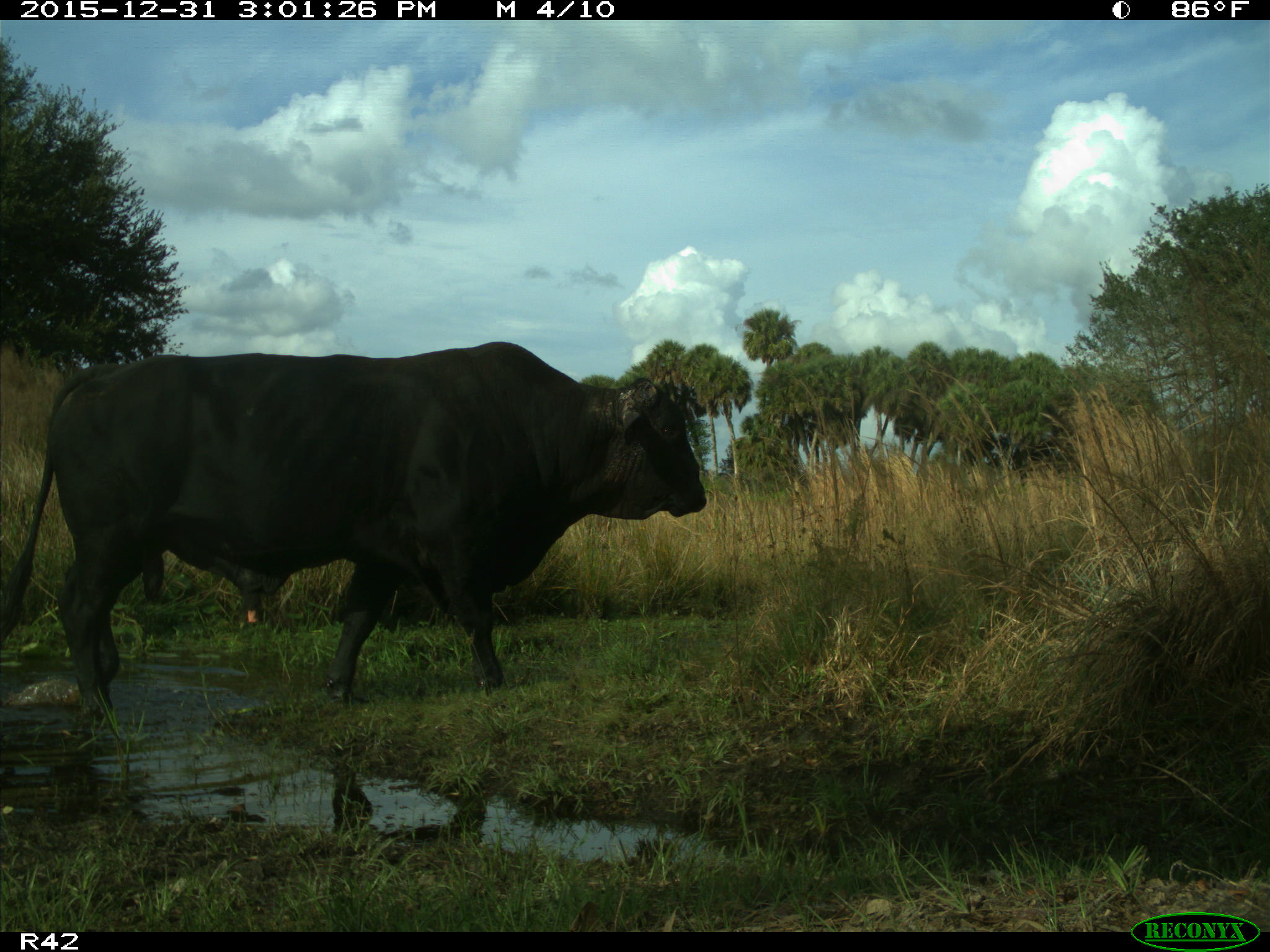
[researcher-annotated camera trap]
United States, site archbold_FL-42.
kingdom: Animalia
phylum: Chordata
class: Mammalia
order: Artiodactyla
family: Bovidae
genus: Bos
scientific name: Bos taurus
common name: domestic cow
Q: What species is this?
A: Bos taurus (domestic cow).